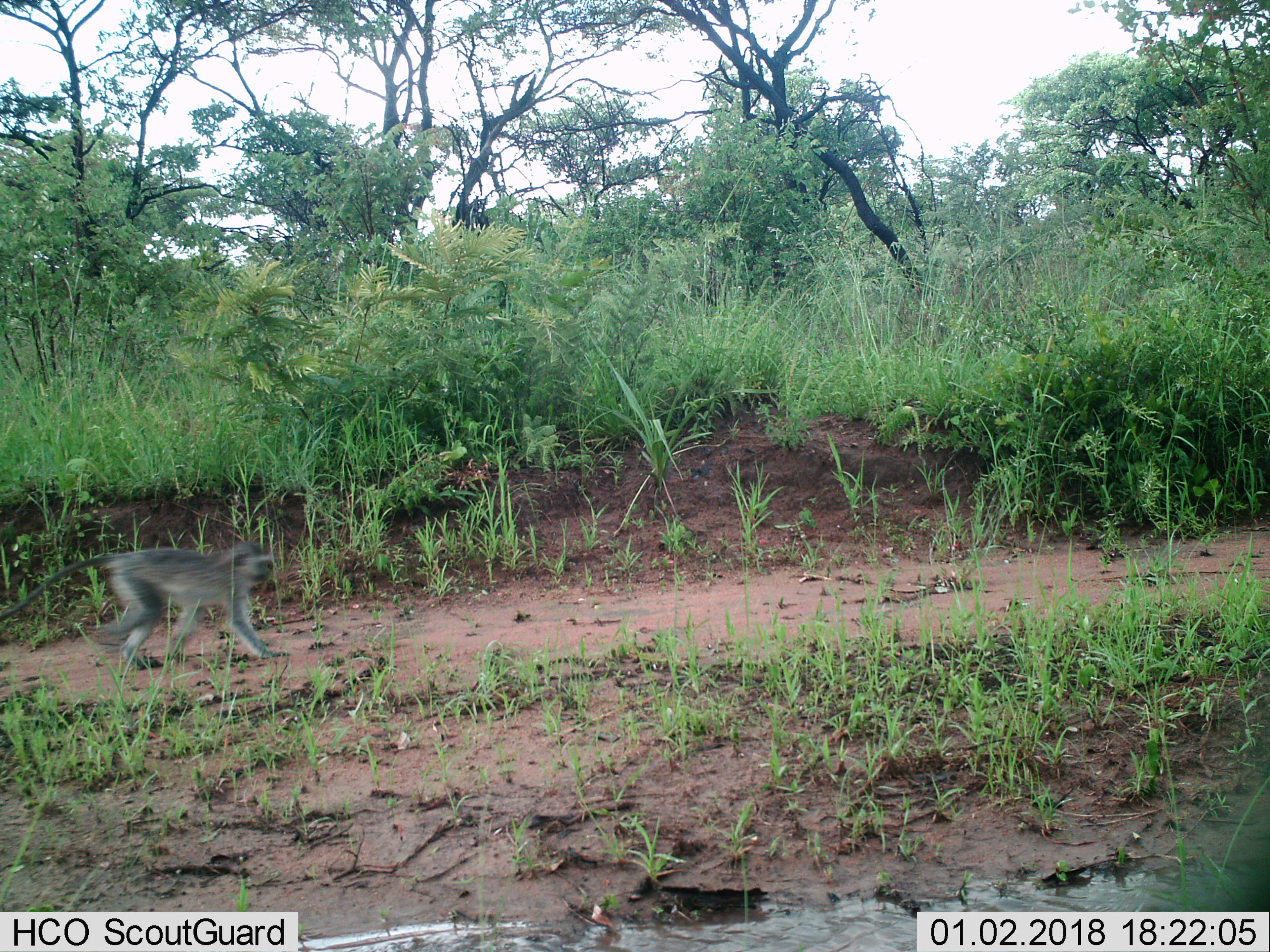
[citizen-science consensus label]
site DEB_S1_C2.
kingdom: Animalia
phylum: Chordata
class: Mammalia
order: Primates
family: Cercopithecidae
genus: Chlorocebus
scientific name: Chlorocebus pygerythrus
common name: vervet monkey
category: monkeyvervet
Monkeyvervet (vervet monkey) (Chlorocebus pygerythrus), count 1. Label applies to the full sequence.